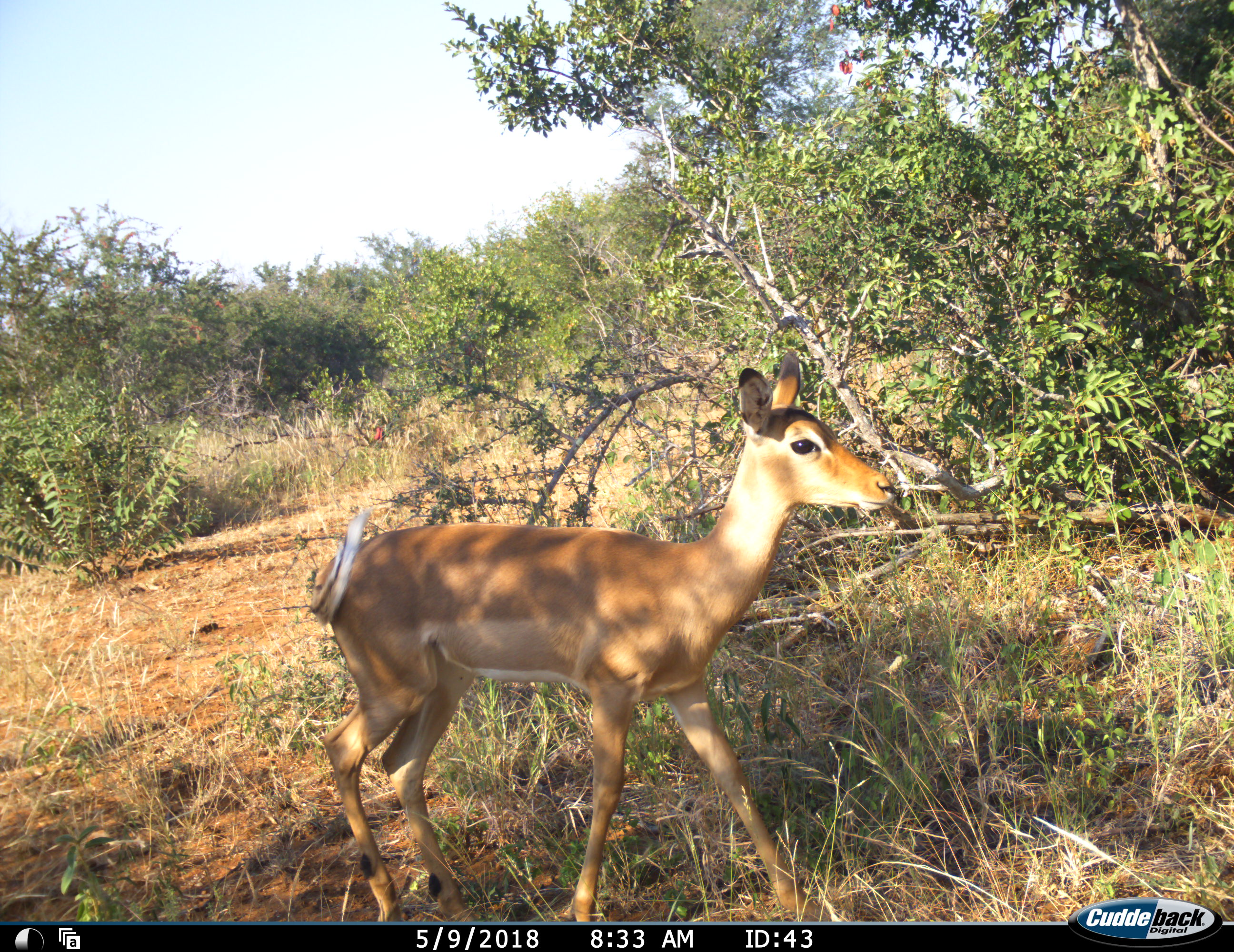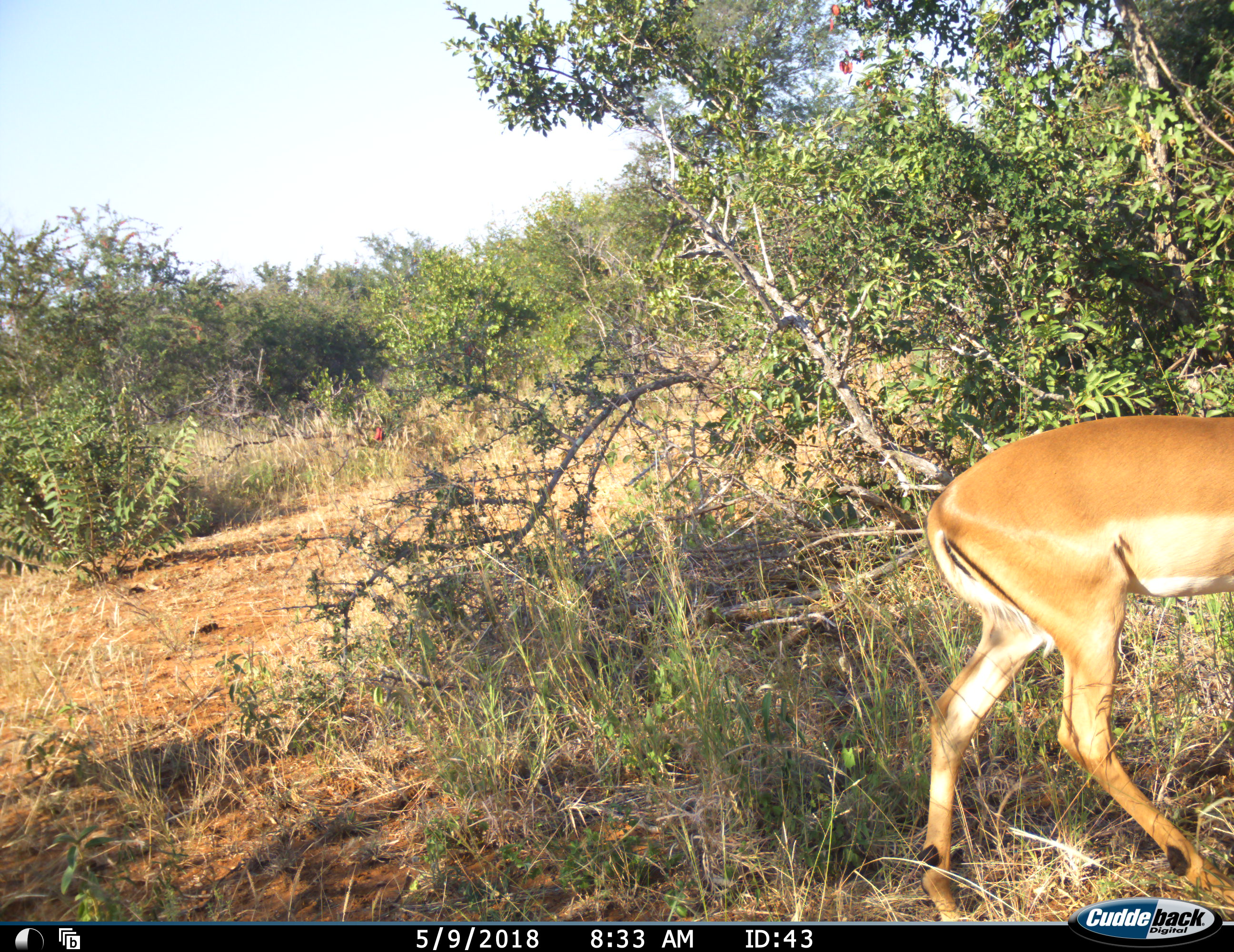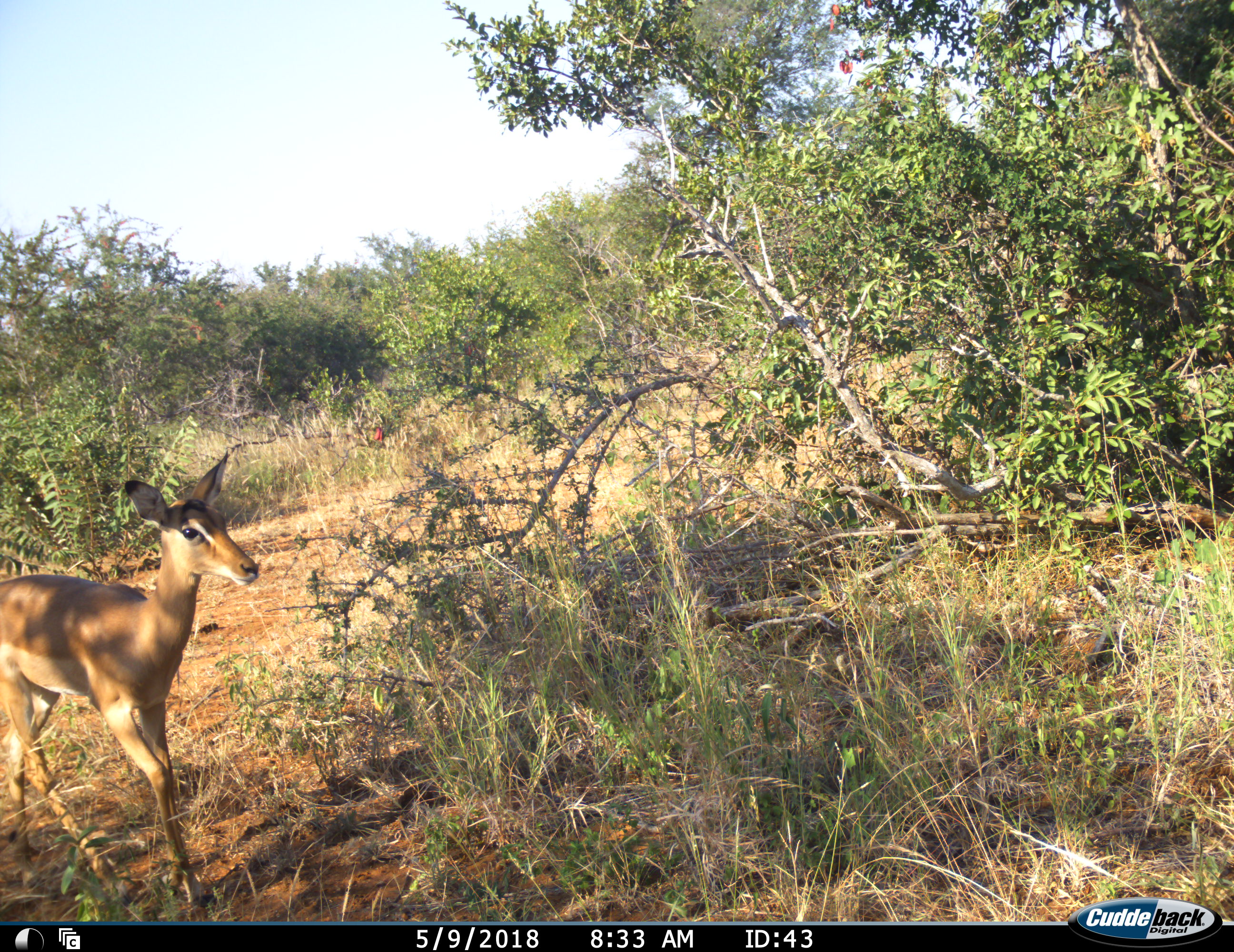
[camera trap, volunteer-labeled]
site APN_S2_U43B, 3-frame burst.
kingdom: Animalia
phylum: Chordata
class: Mammalia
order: Artiodactyla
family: Bovidae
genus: Aepyceros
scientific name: Aepyceros melampus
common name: impala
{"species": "impala (Aepyceros melampus)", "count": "1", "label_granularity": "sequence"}